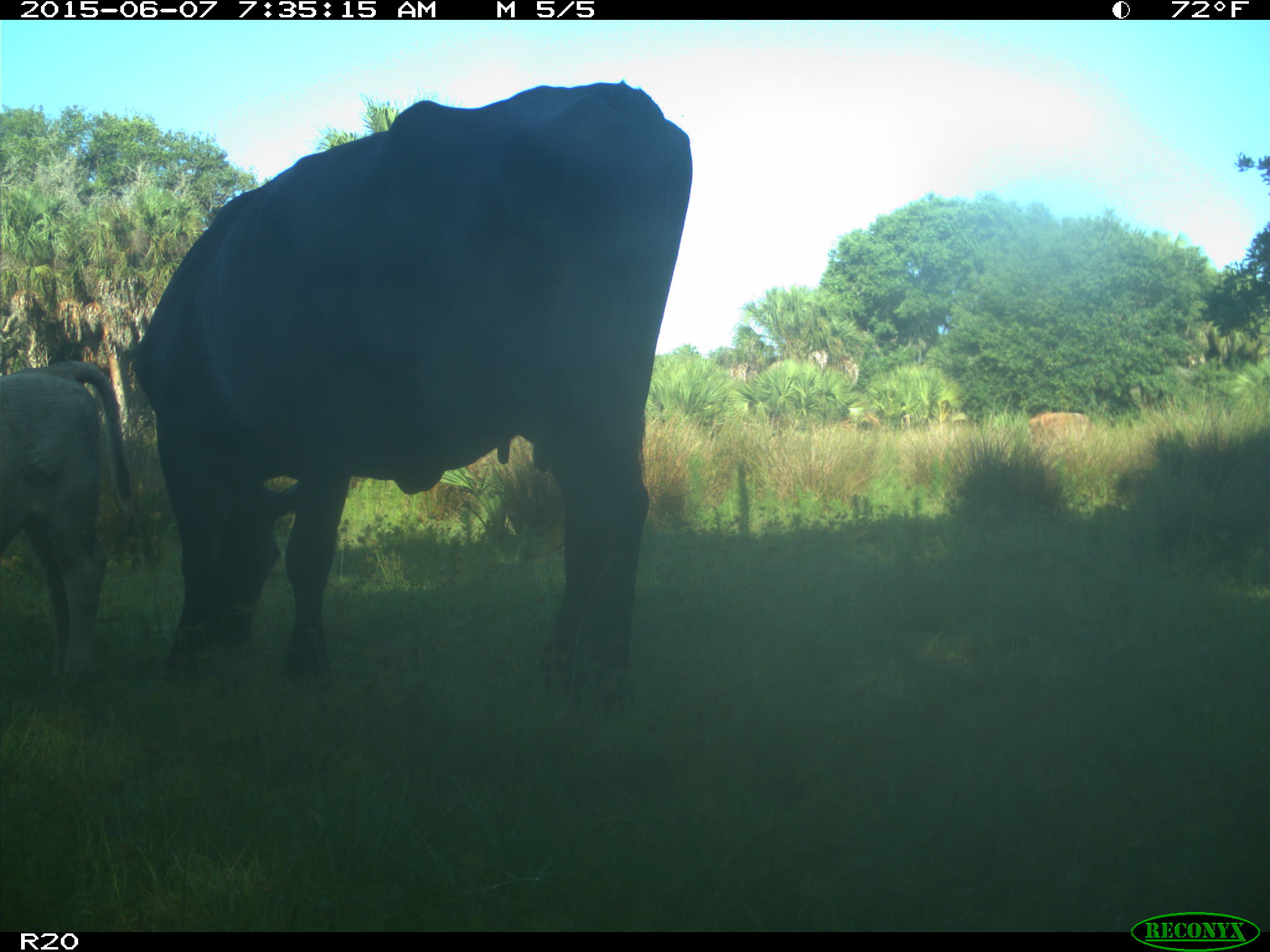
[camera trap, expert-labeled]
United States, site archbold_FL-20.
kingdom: Animalia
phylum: Chordata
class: Mammalia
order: Artiodactyla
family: Bovidae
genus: Bos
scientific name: Bos taurus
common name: domestic cow